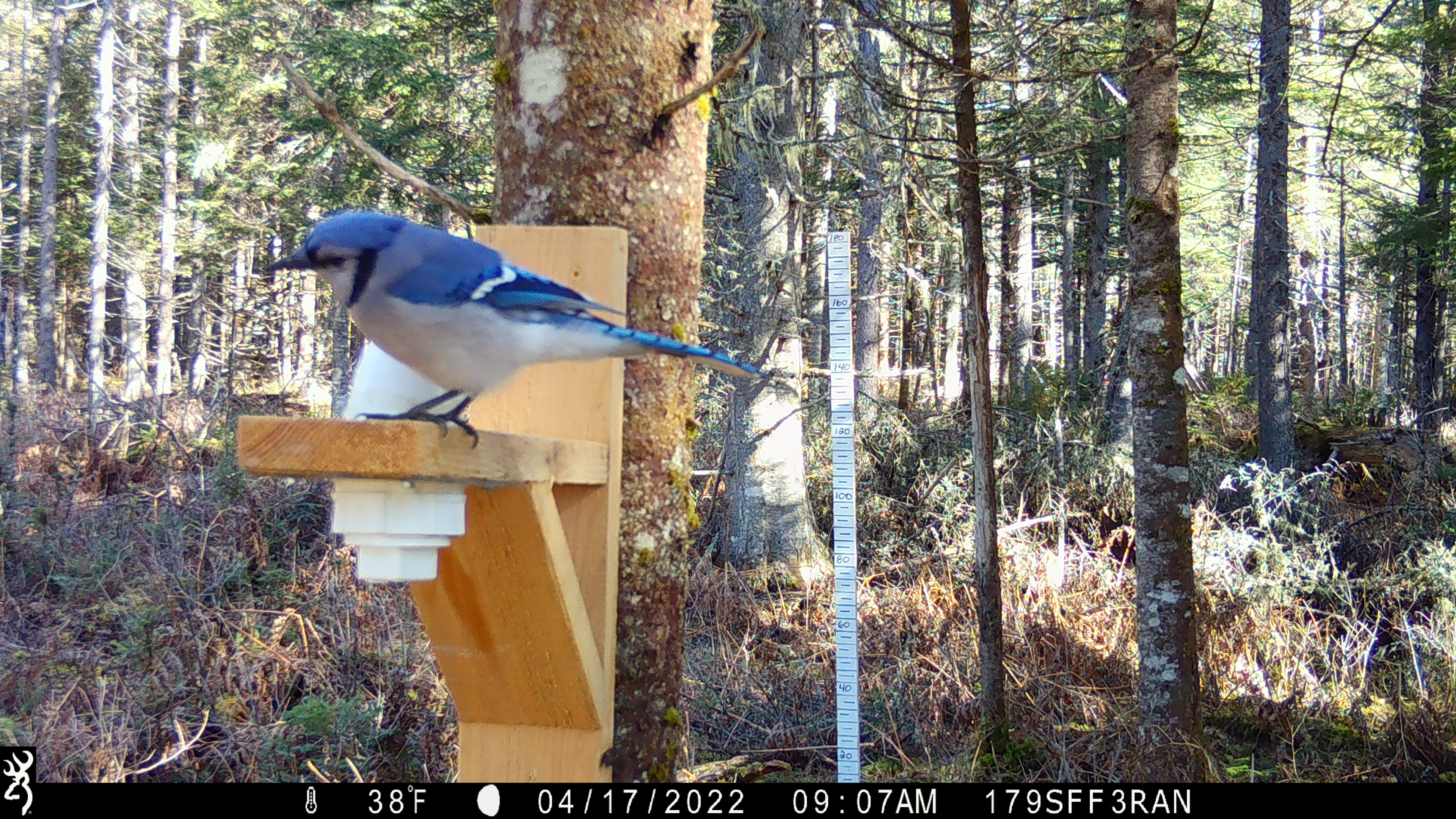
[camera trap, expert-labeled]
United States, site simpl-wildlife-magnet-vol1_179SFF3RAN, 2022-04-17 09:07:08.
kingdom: Animalia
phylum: Chordata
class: Aves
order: Passeriformes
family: Corvidae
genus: Cyanocitta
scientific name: Cyanocitta cristata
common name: blue jay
Blue jay (Cyanocitta cristata).